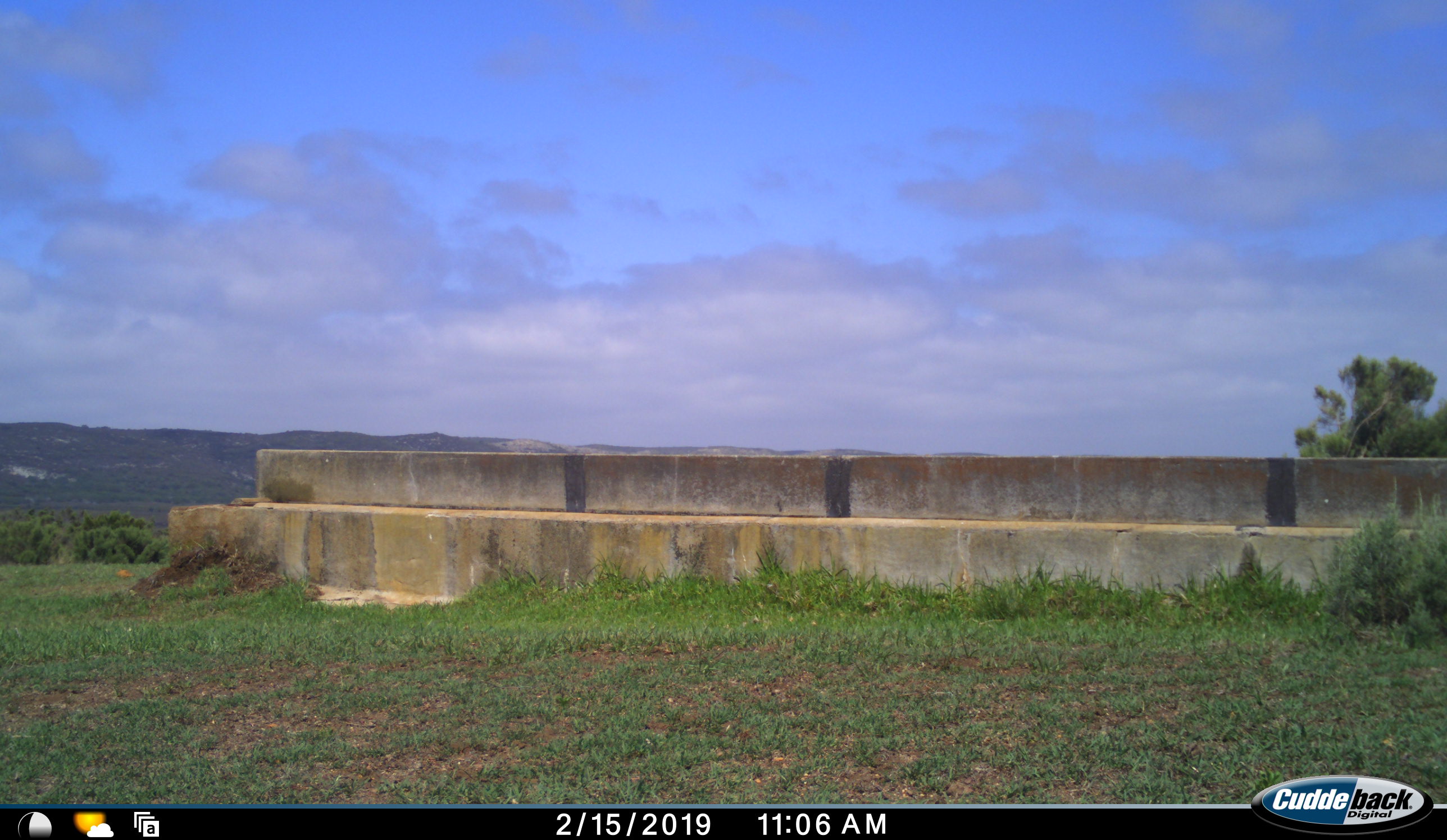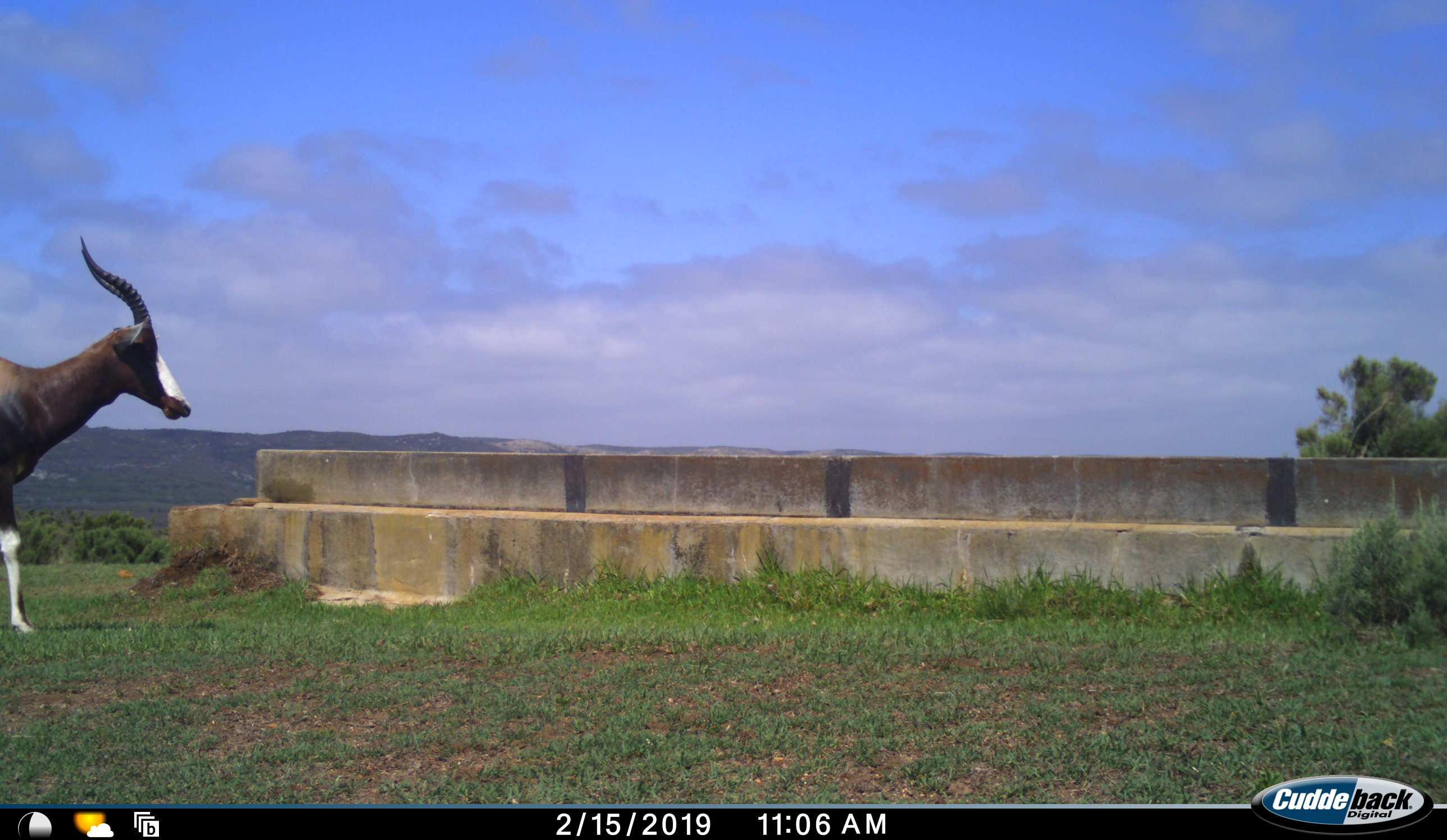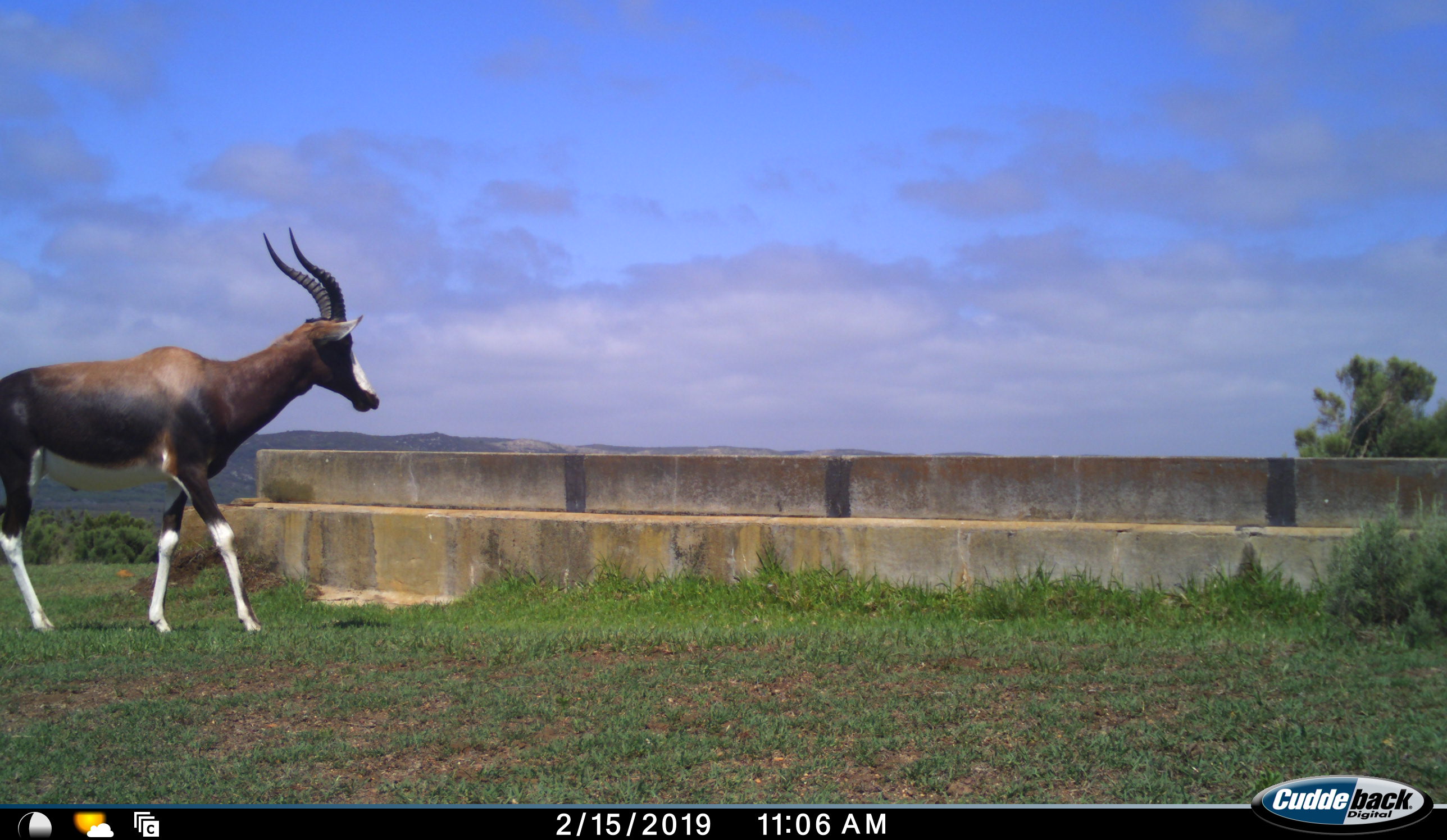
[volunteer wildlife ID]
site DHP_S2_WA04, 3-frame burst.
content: unidentified animal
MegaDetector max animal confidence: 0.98